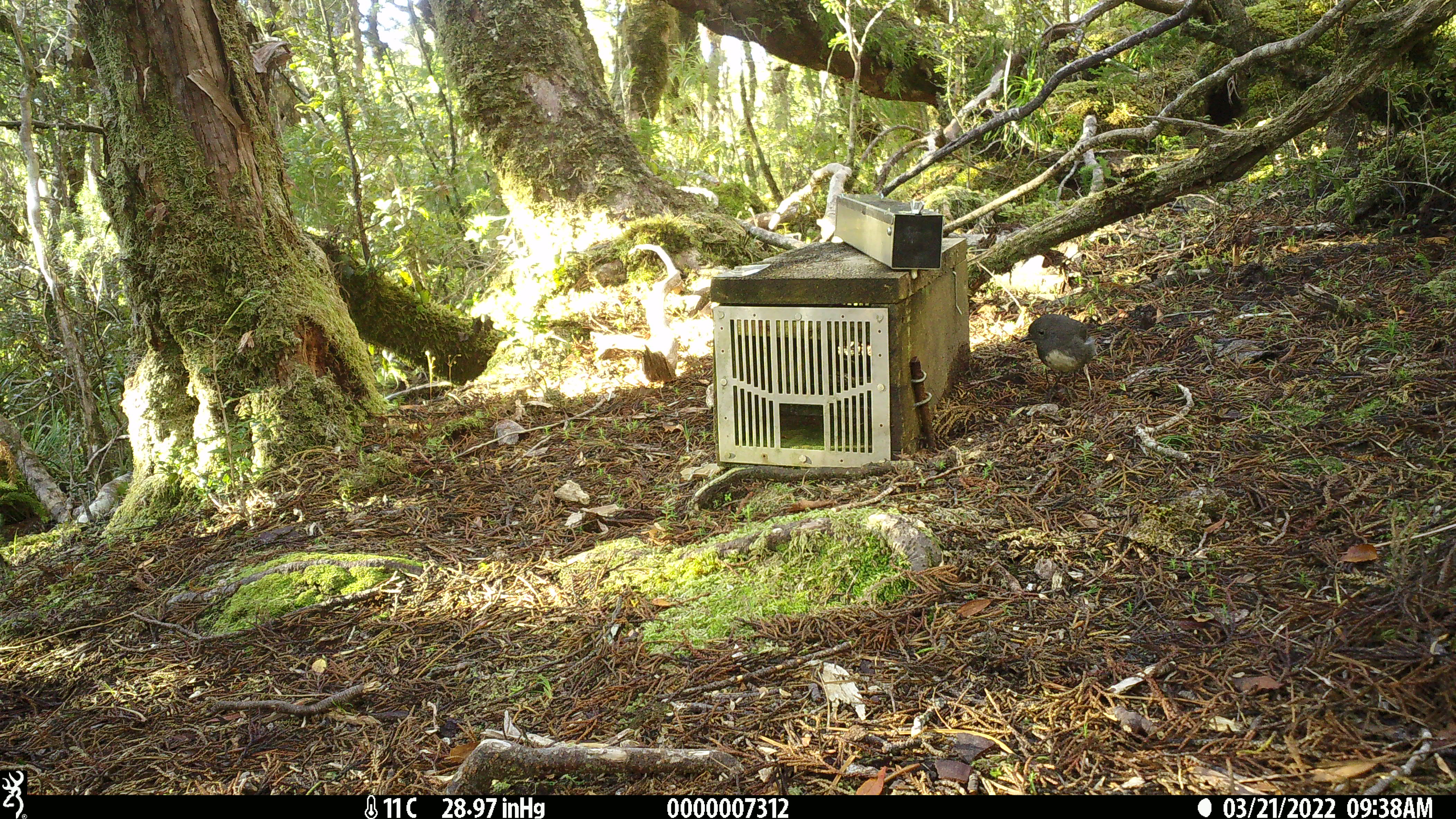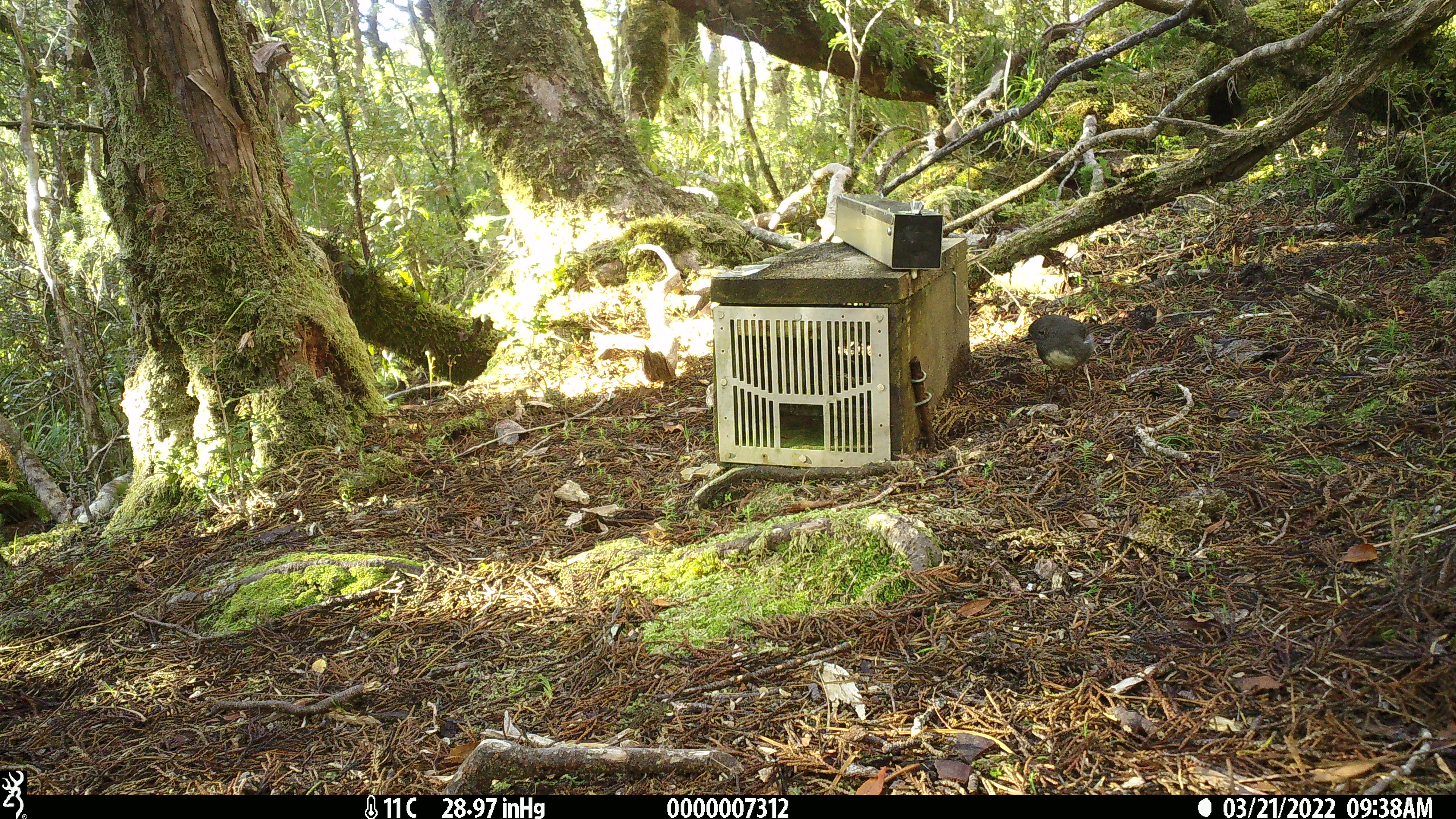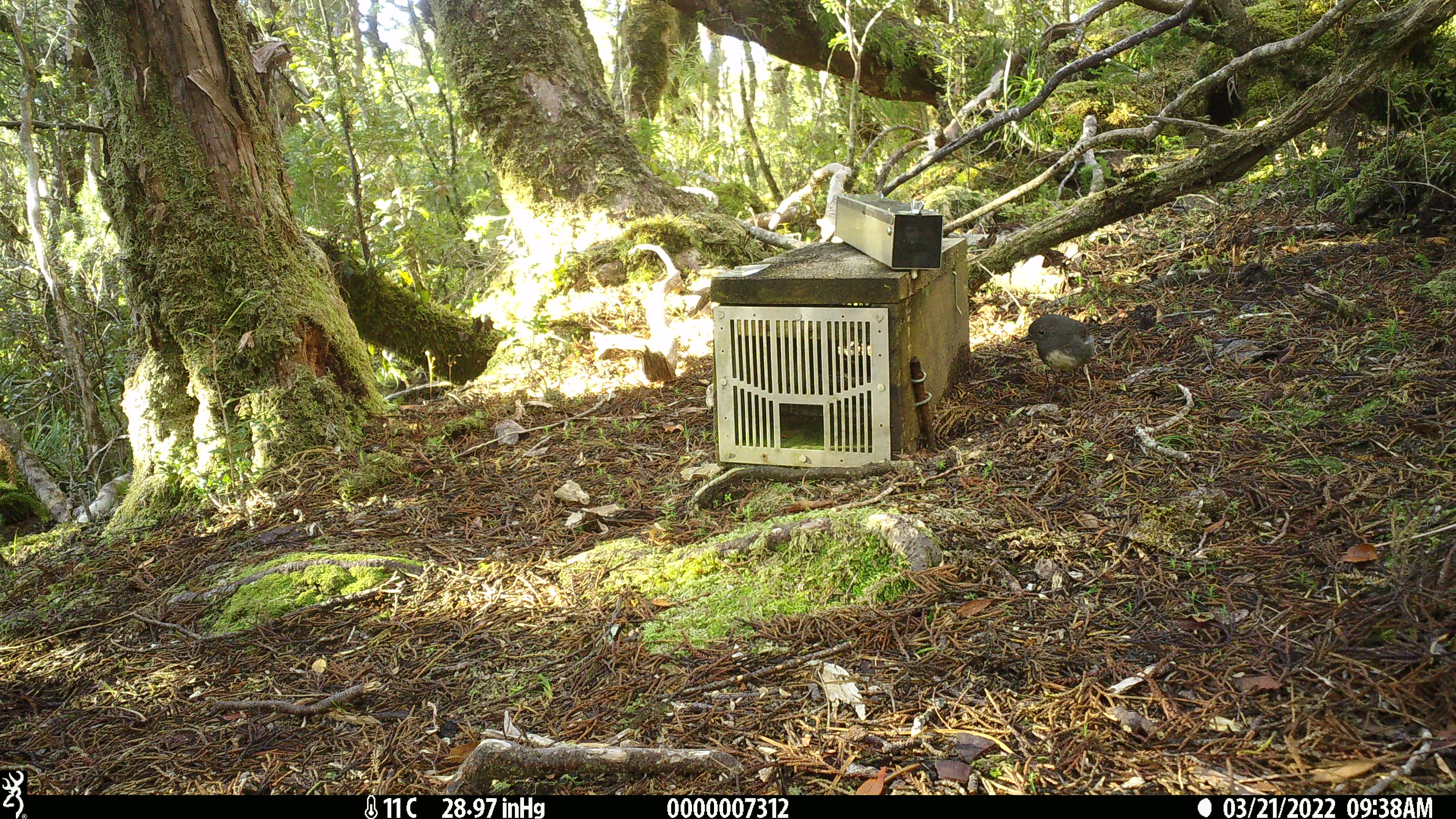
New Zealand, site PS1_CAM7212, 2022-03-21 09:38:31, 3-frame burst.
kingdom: Animalia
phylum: Chordata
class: Aves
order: Passeriformes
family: Petroicidae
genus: Petroica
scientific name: Petroica australis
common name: new zealand robin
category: robin